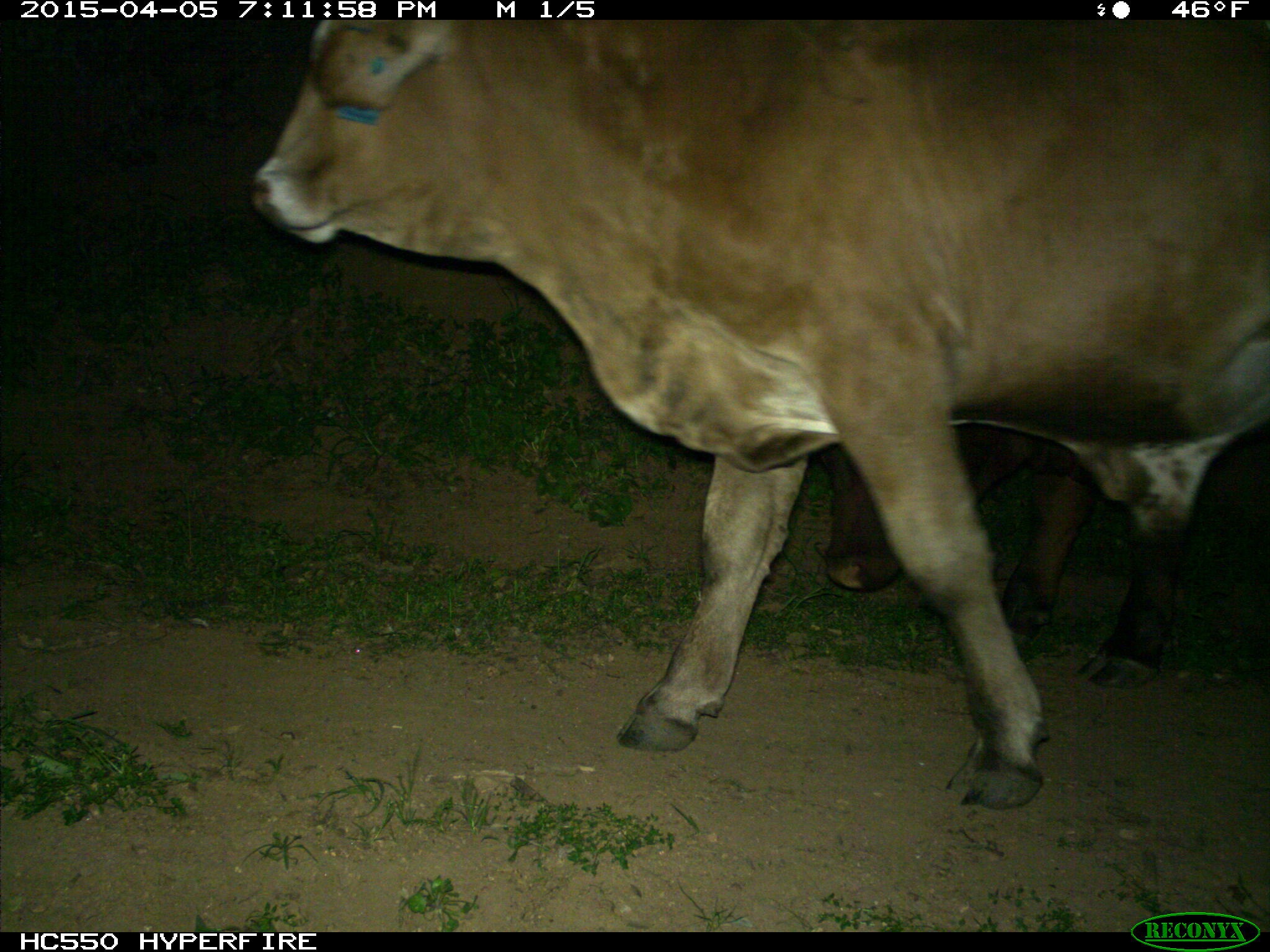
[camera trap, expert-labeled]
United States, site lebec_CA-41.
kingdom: Animalia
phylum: Chordata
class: Mammalia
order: Artiodactyla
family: Bovidae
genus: Bos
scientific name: Bos taurus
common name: domestic cow